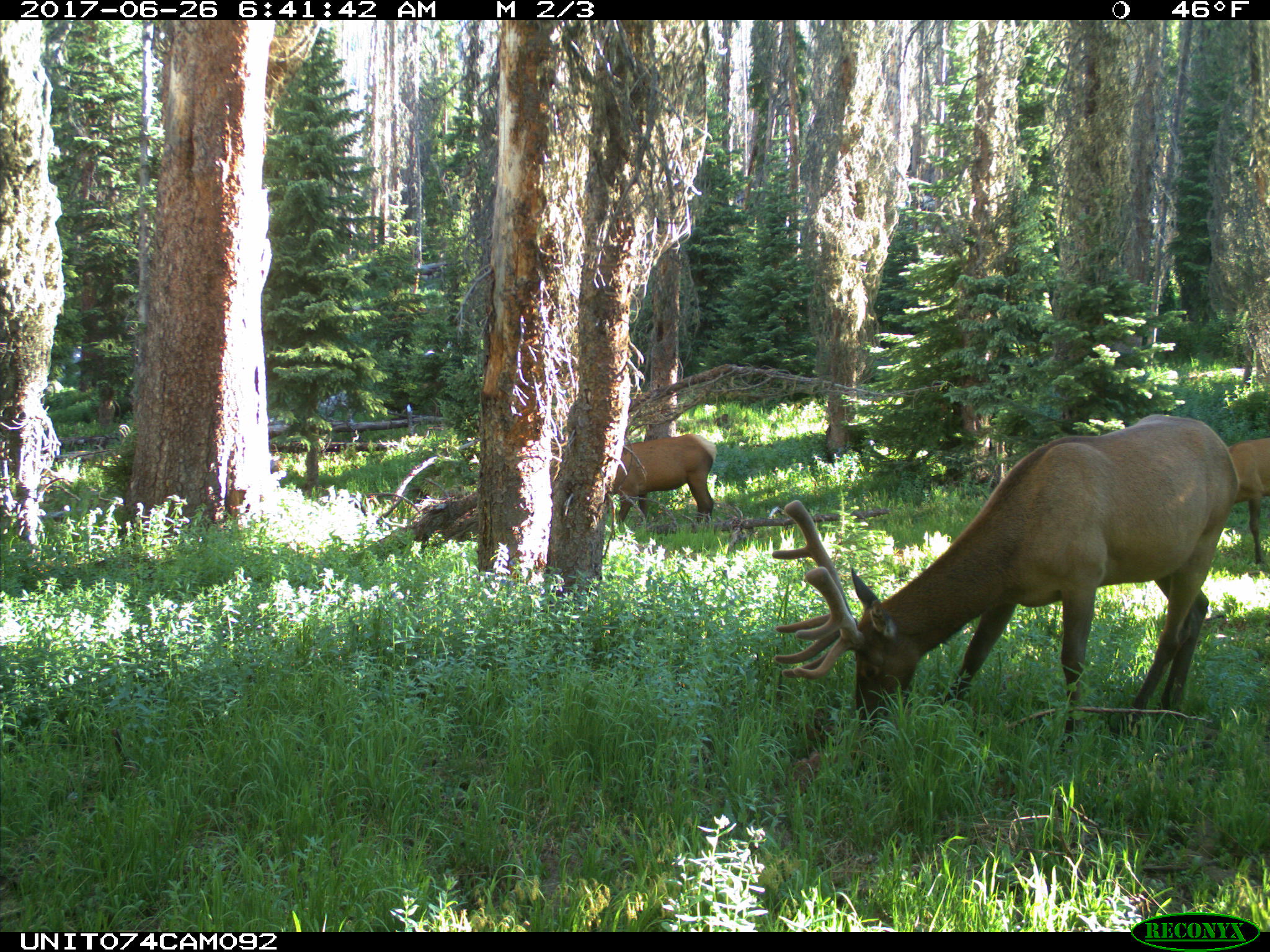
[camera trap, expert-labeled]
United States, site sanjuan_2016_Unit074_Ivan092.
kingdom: Animalia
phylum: Chordata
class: Mammalia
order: Artiodactyla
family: Cervidae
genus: Cervus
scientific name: Cervus elaphus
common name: red deer